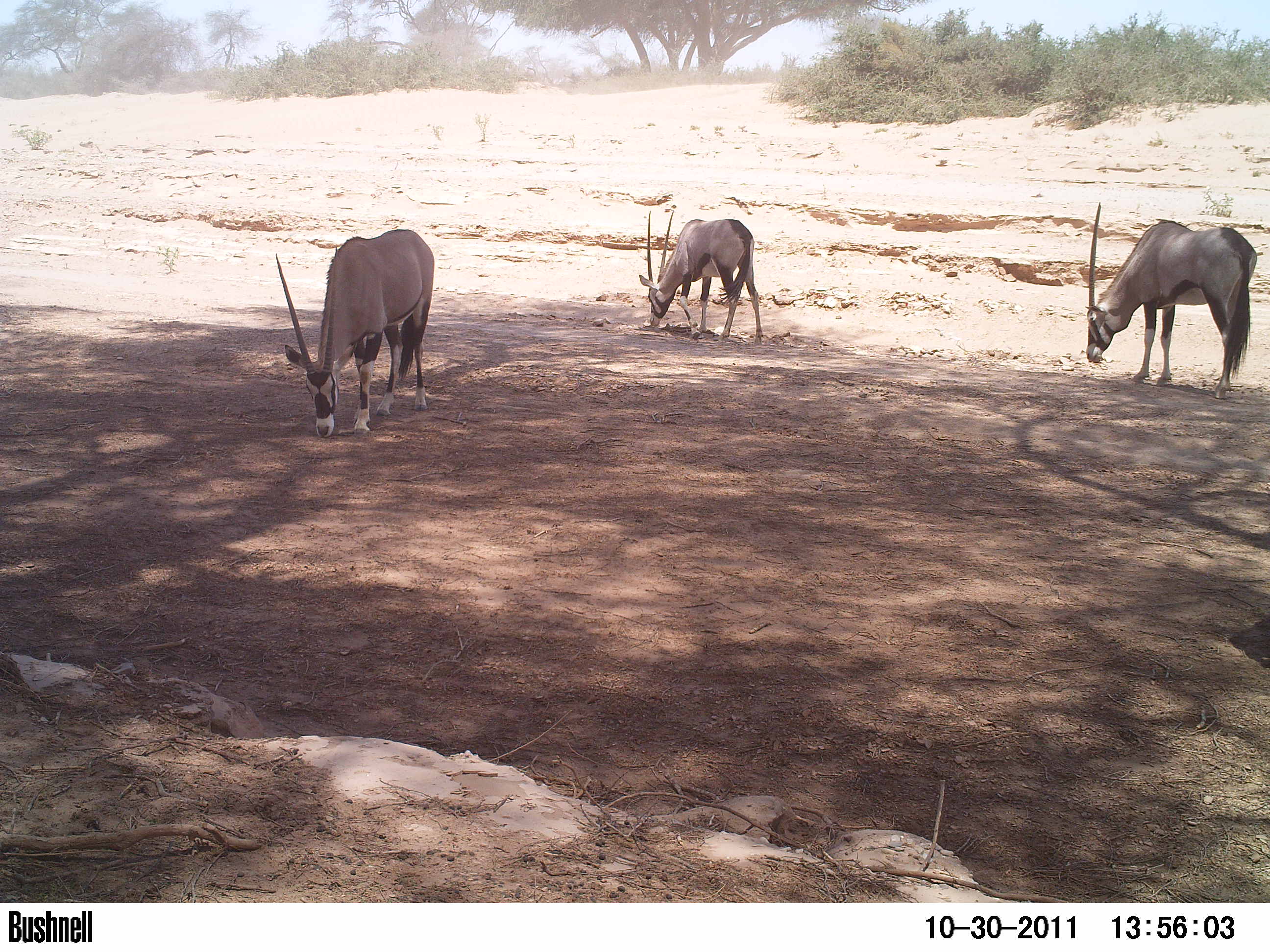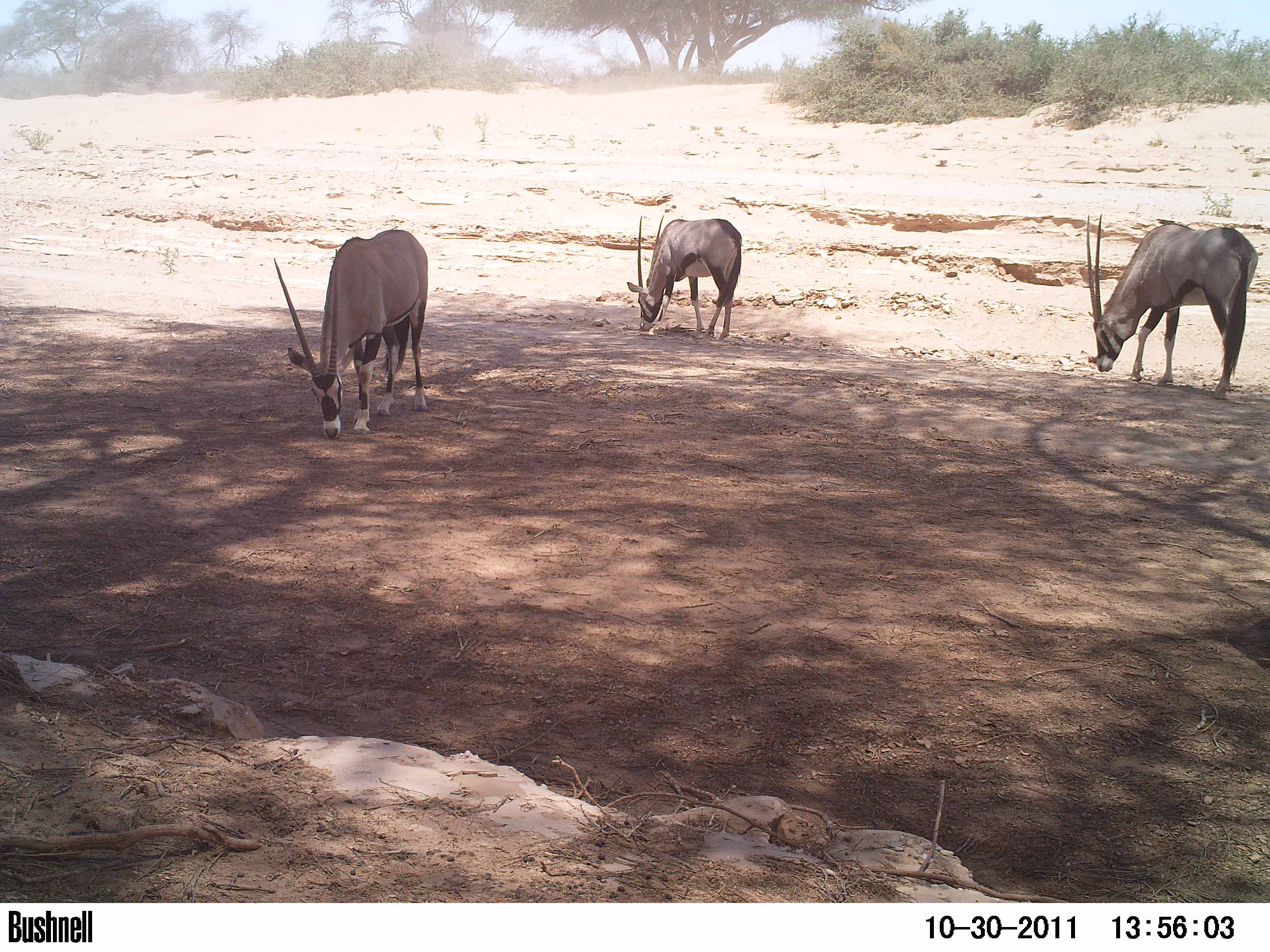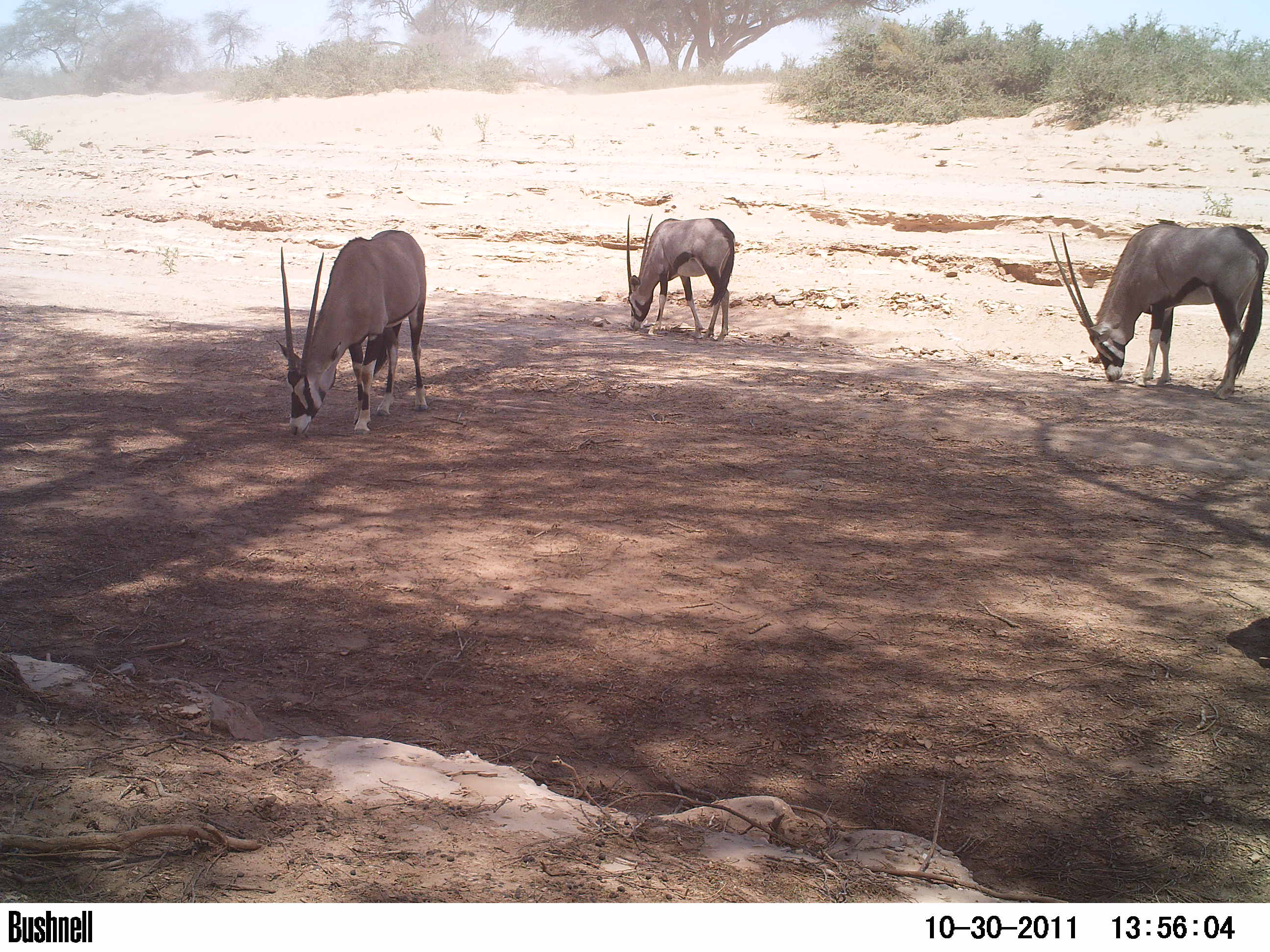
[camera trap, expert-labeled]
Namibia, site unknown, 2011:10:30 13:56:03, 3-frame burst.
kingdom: Animalia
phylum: Chordata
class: Mammalia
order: Artiodactyla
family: Bovidae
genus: Oryx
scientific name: Oryx gazella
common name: gemsbok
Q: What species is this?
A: Oryx gazella (gemsbok).